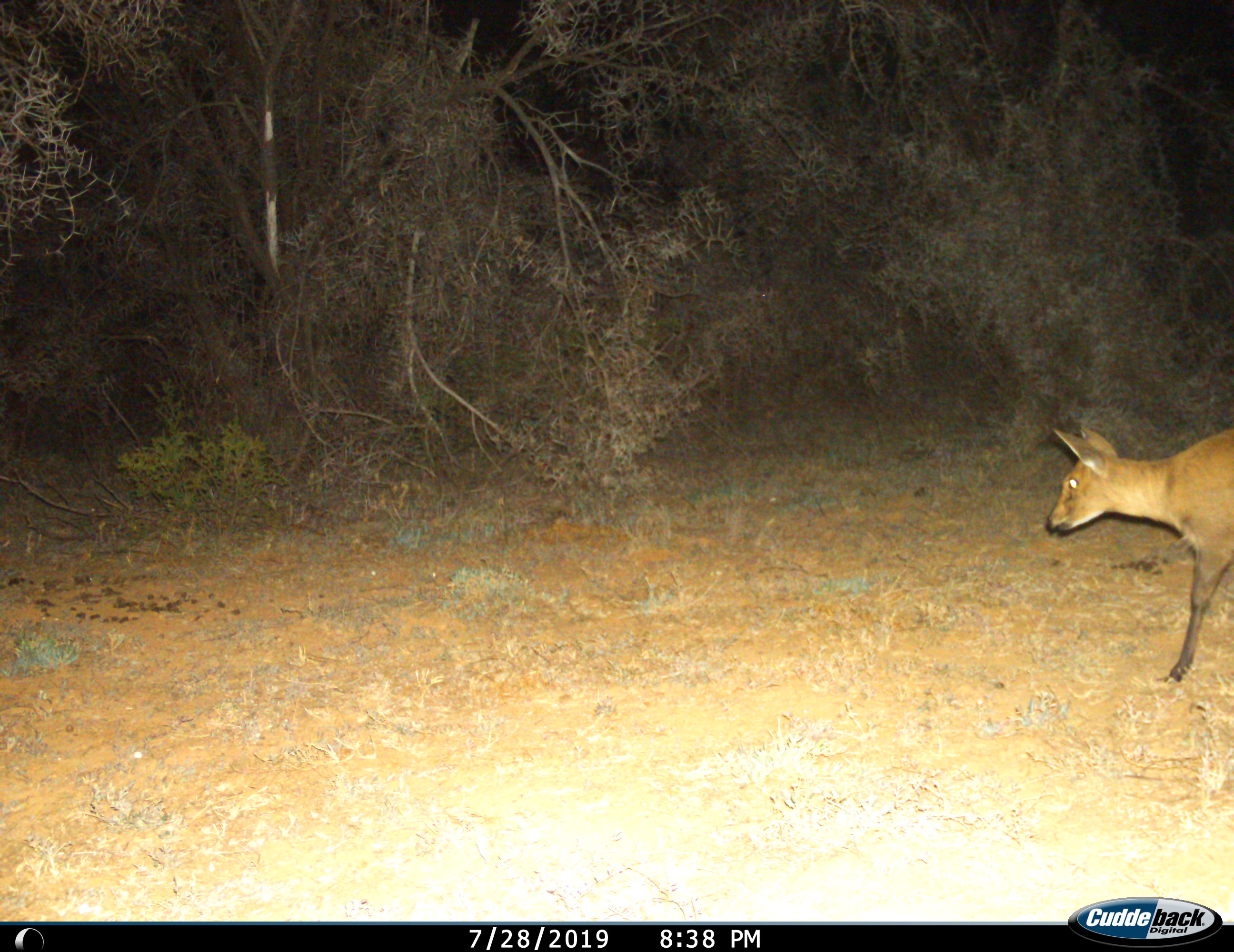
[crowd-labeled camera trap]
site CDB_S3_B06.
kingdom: Animalia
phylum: Chordata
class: Mammalia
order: Artiodactyla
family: Bovidae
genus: Sylvicapra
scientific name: Sylvicapra grimmia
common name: common duiker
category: duikercommongrey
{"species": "duikercommongrey (common duiker) (Sylvicapra grimmia)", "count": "1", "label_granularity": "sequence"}